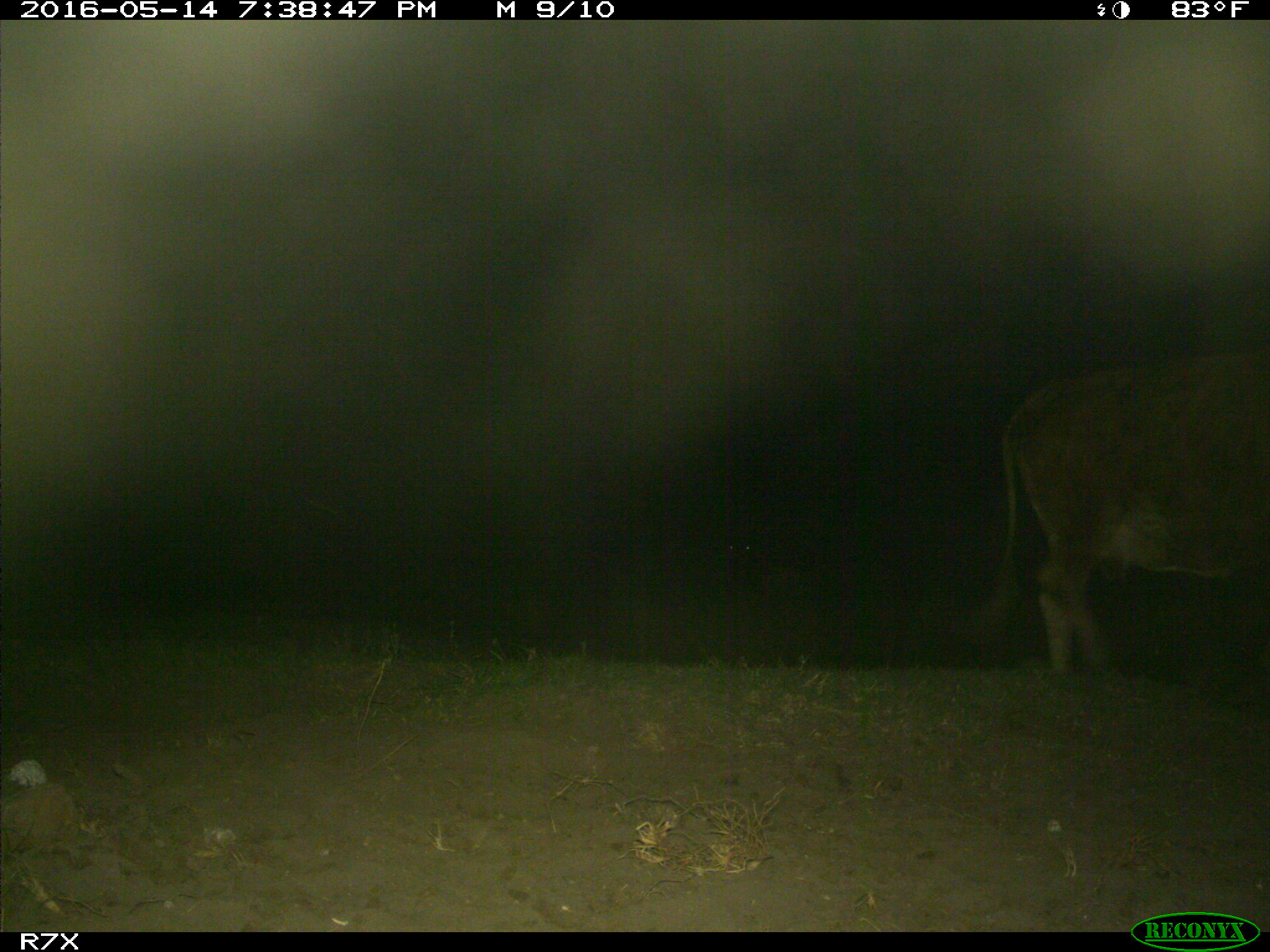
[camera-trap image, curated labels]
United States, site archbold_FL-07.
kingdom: Animalia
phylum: Chordata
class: Mammalia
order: Artiodactyla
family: Bovidae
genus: Bos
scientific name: Bos taurus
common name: domestic cow